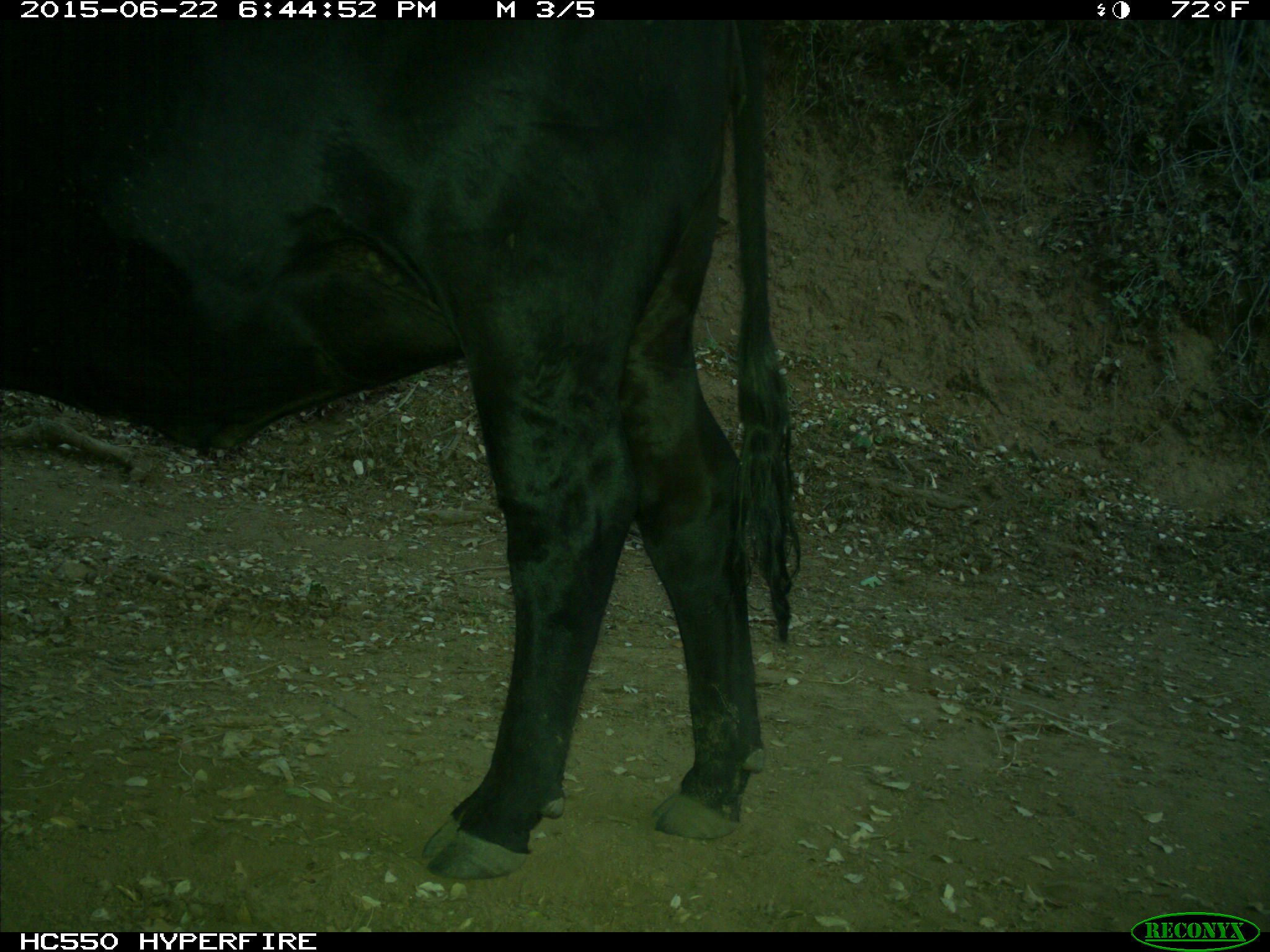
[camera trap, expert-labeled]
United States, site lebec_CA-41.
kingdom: Animalia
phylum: Chordata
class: Mammalia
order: Artiodactyla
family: Bovidae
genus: Bos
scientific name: Bos taurus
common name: domestic cow